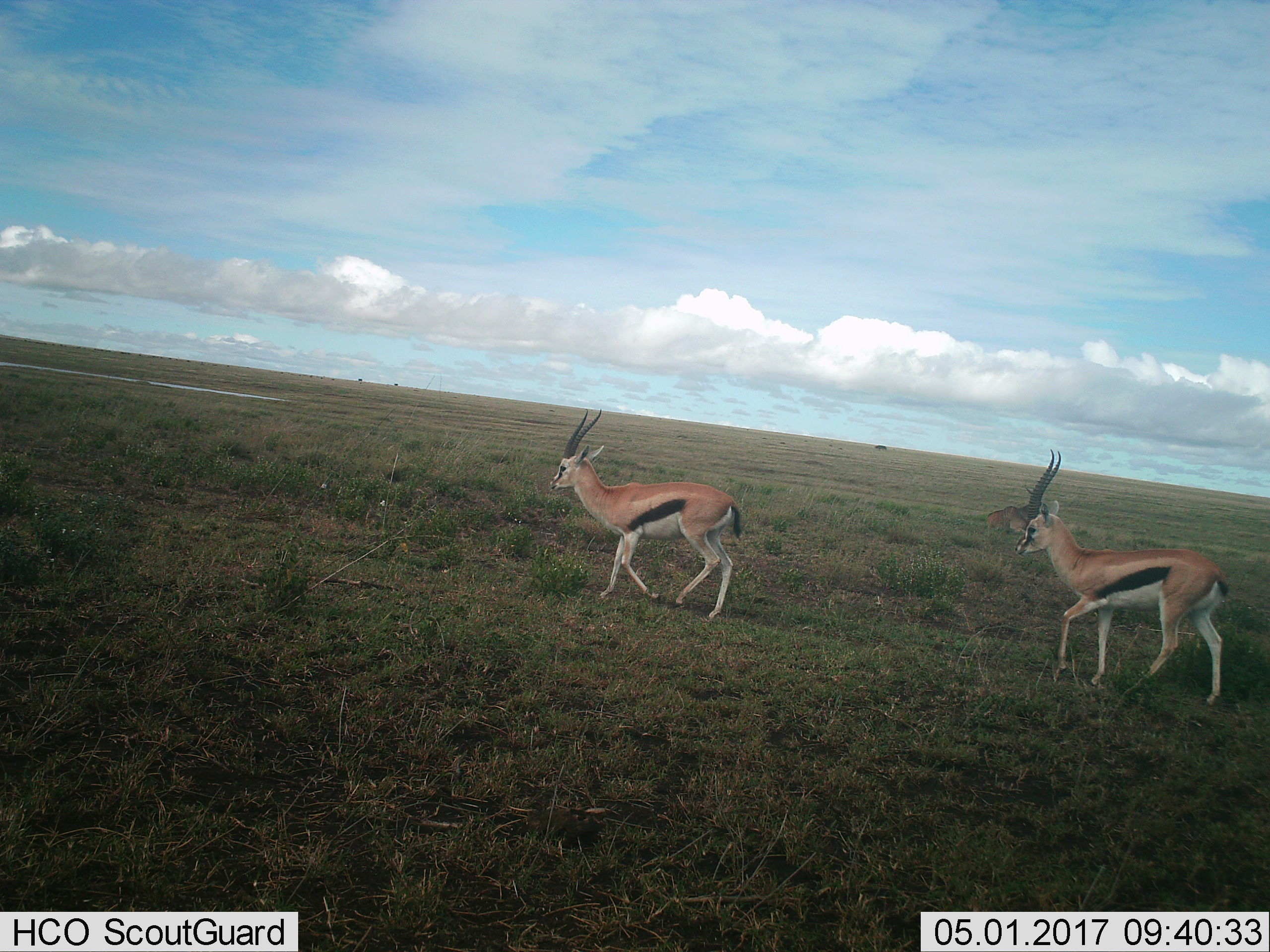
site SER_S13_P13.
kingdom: Animalia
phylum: Chordata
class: Mammalia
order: Artiodactyla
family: Bovidae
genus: Eudorcas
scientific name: Eudorcas thomsonii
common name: thomson's gazelle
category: gazellethomsons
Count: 2.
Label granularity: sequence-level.